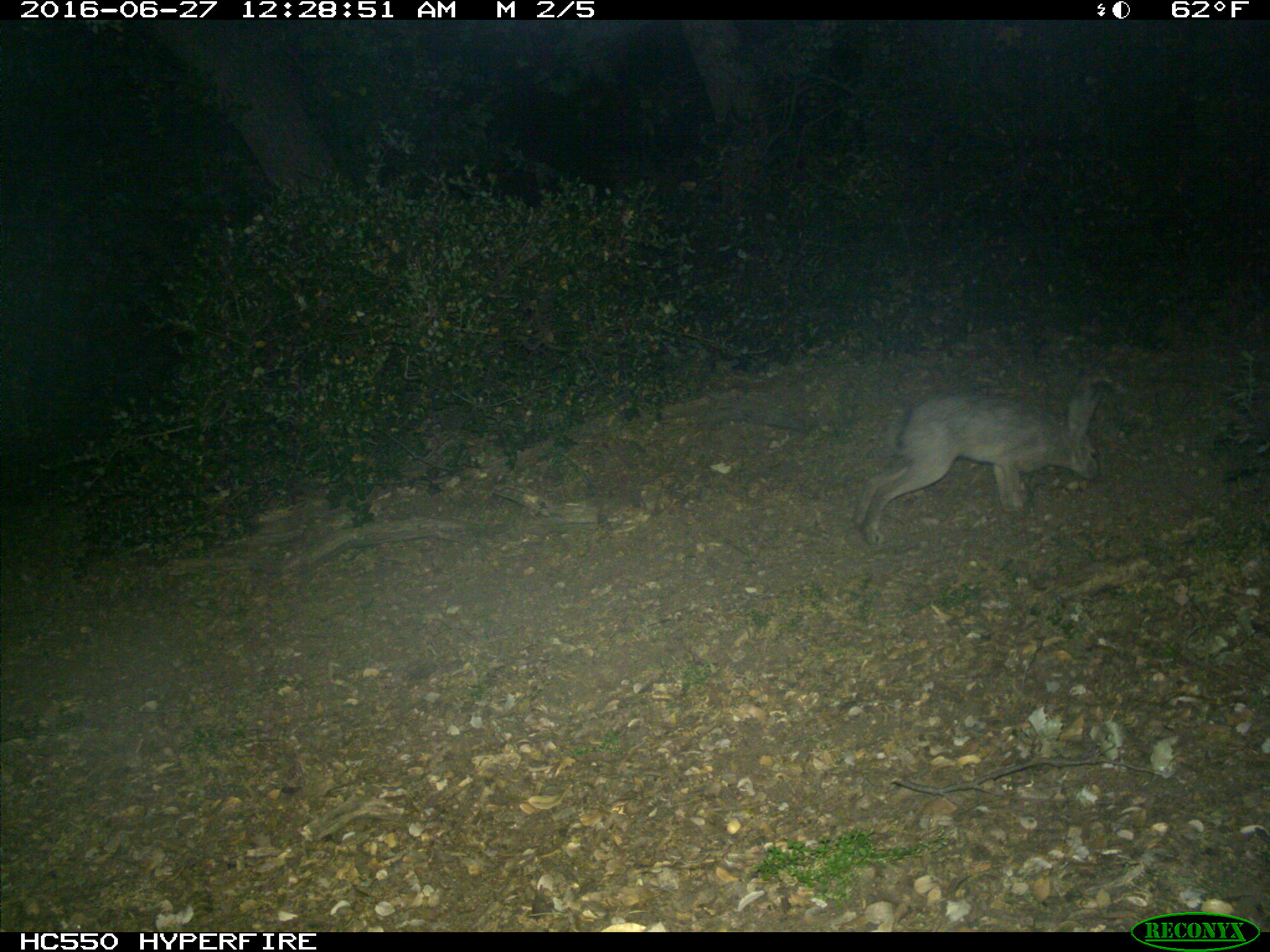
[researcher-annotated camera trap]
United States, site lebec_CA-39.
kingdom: Animalia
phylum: Chordata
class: Mammalia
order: Lagomorpha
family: Leporidae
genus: Lepus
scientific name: Lepus californicus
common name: black-tailed jackrabbit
Lepus californicus (black-tailed jackrabbit).